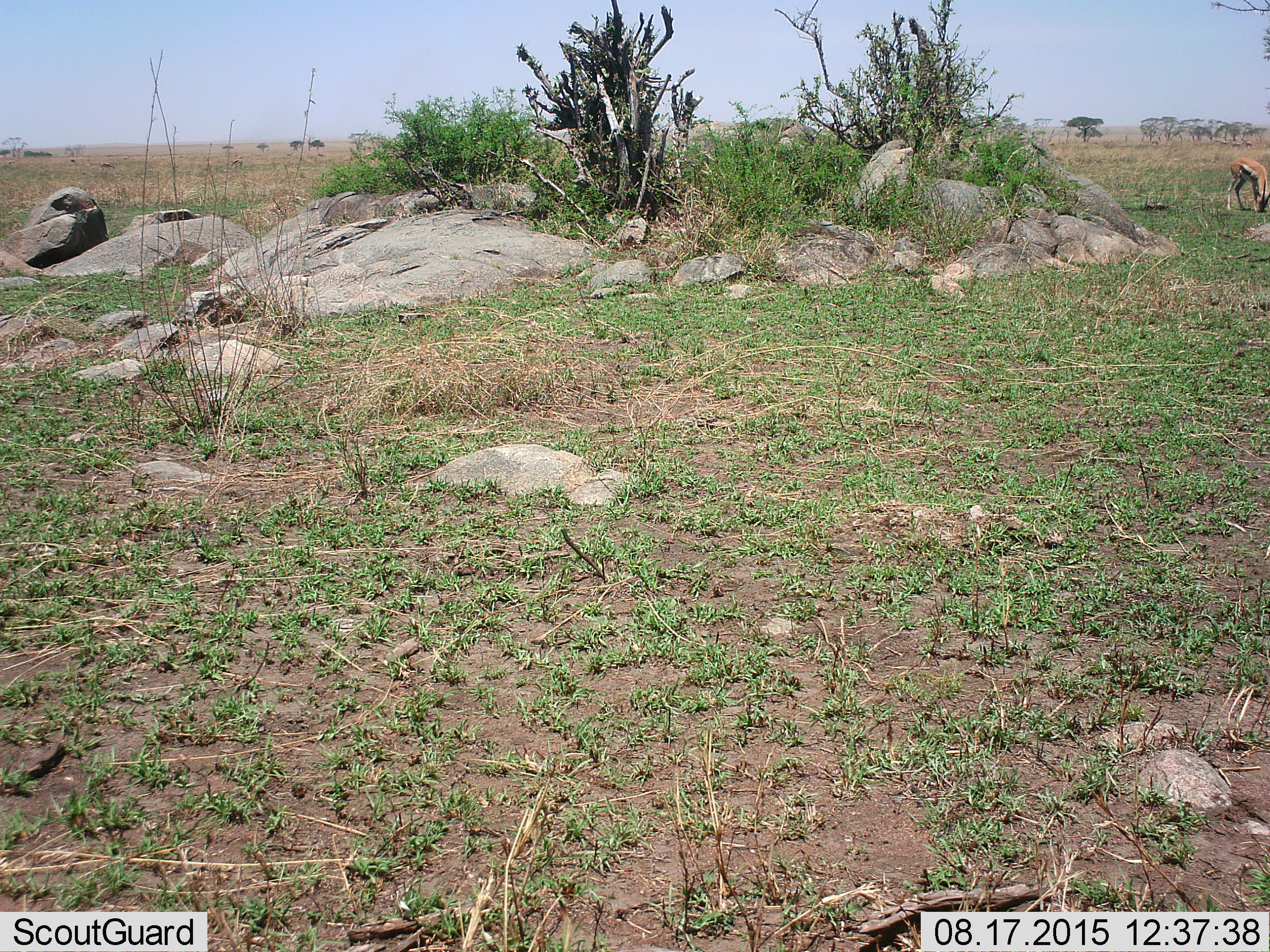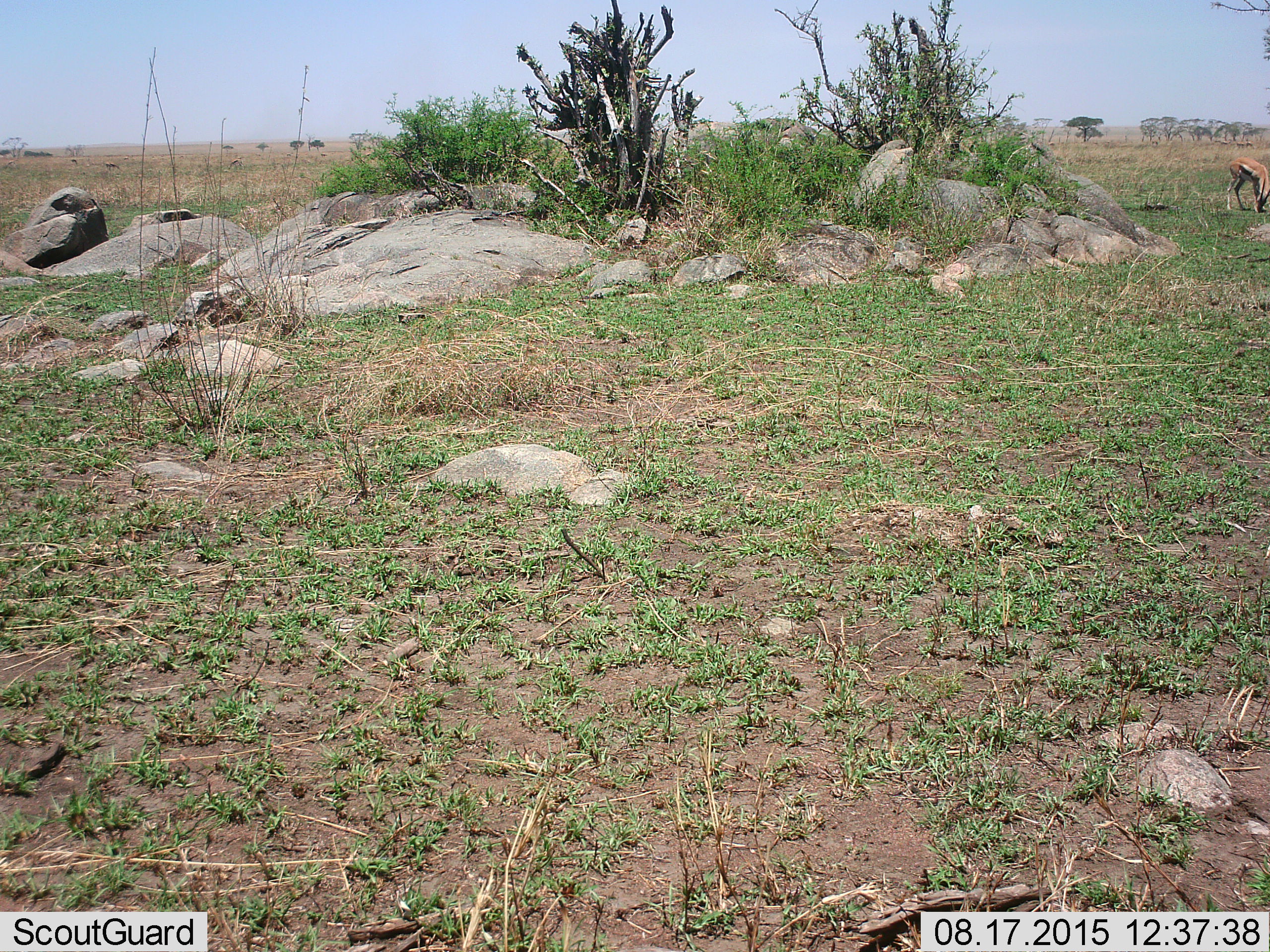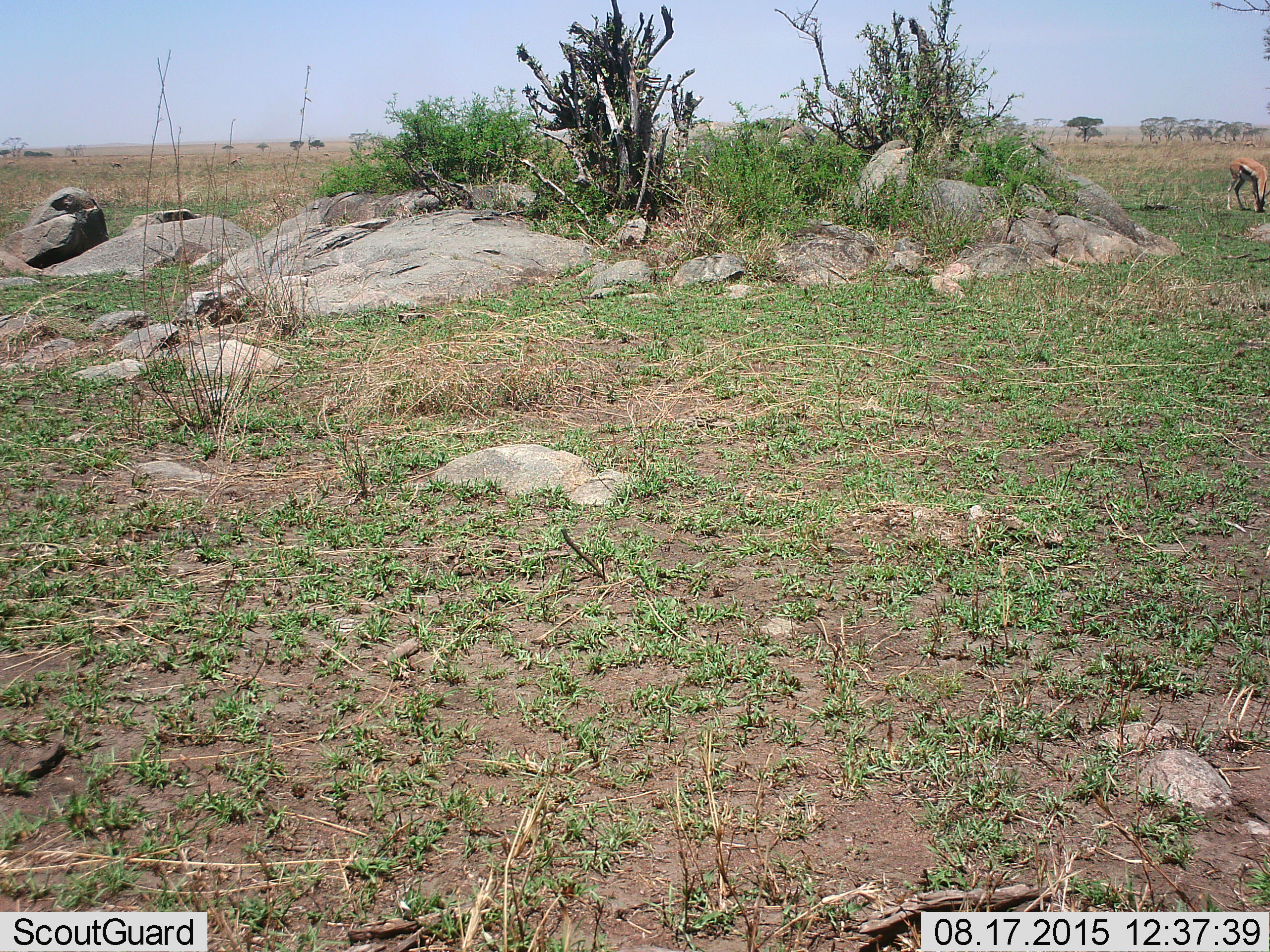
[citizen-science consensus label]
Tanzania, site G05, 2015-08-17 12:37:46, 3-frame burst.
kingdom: Animalia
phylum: Chordata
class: Mammalia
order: Artiodactyla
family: Bovidae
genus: Eudorcas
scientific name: Eudorcas thomsonii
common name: thomson's gazelle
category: gazellethomsons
Gazellethomsons (thomson's gazelle) (Eudorcas thomsonii), count 4. Behavior (volunteer vote fractions): standing 43%, resting 0%, moving 29%, interacting 0%. Young present (vote fraction): 0%. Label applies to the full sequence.